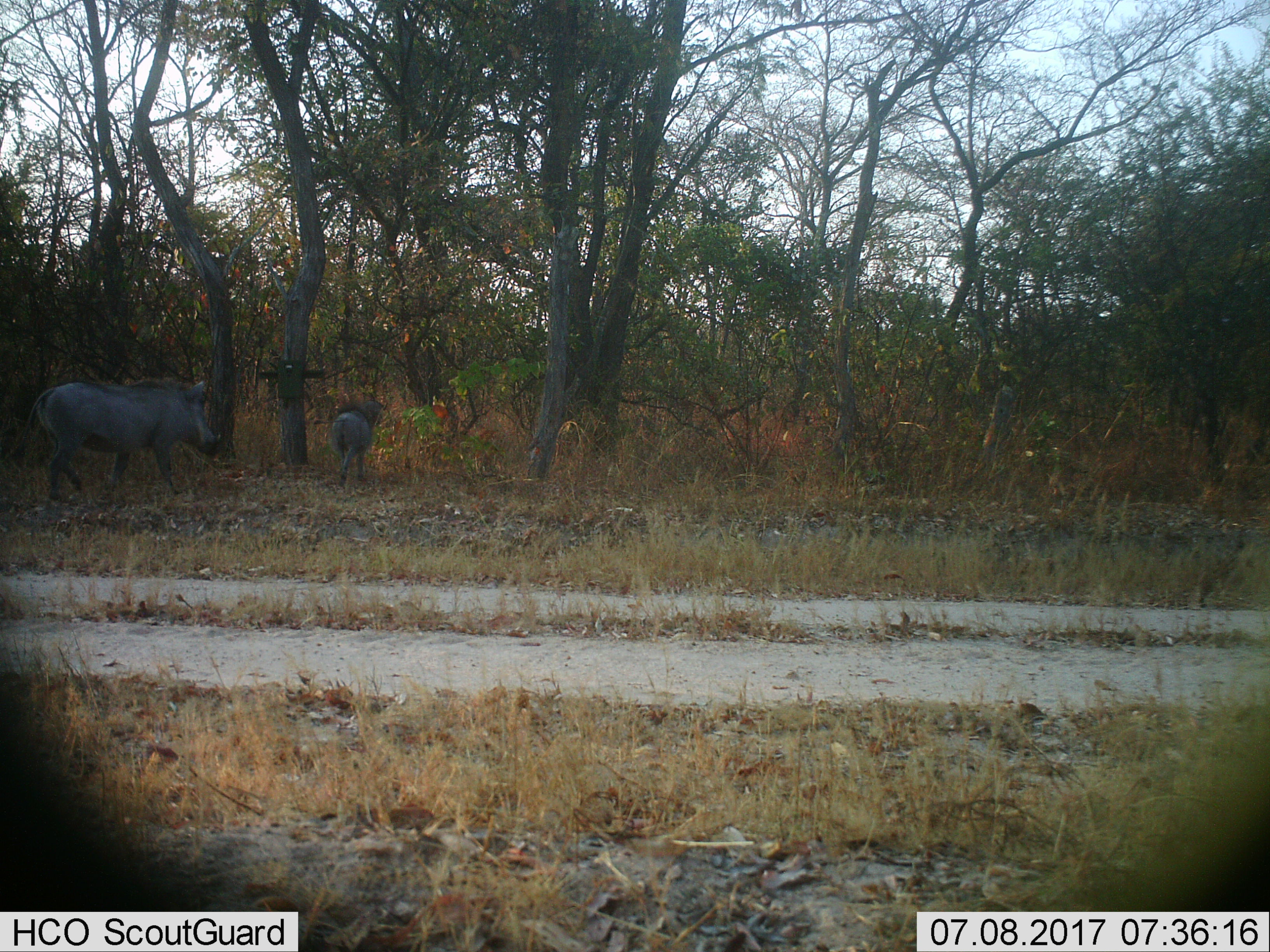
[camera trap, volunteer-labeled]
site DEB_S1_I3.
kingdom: Animalia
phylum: Chordata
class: Mammalia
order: Artiodactyla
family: Suidae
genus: Phacochoerus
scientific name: Phacochoerus africanus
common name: warthog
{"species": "warthog (Phacochoerus africanus)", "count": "2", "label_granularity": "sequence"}